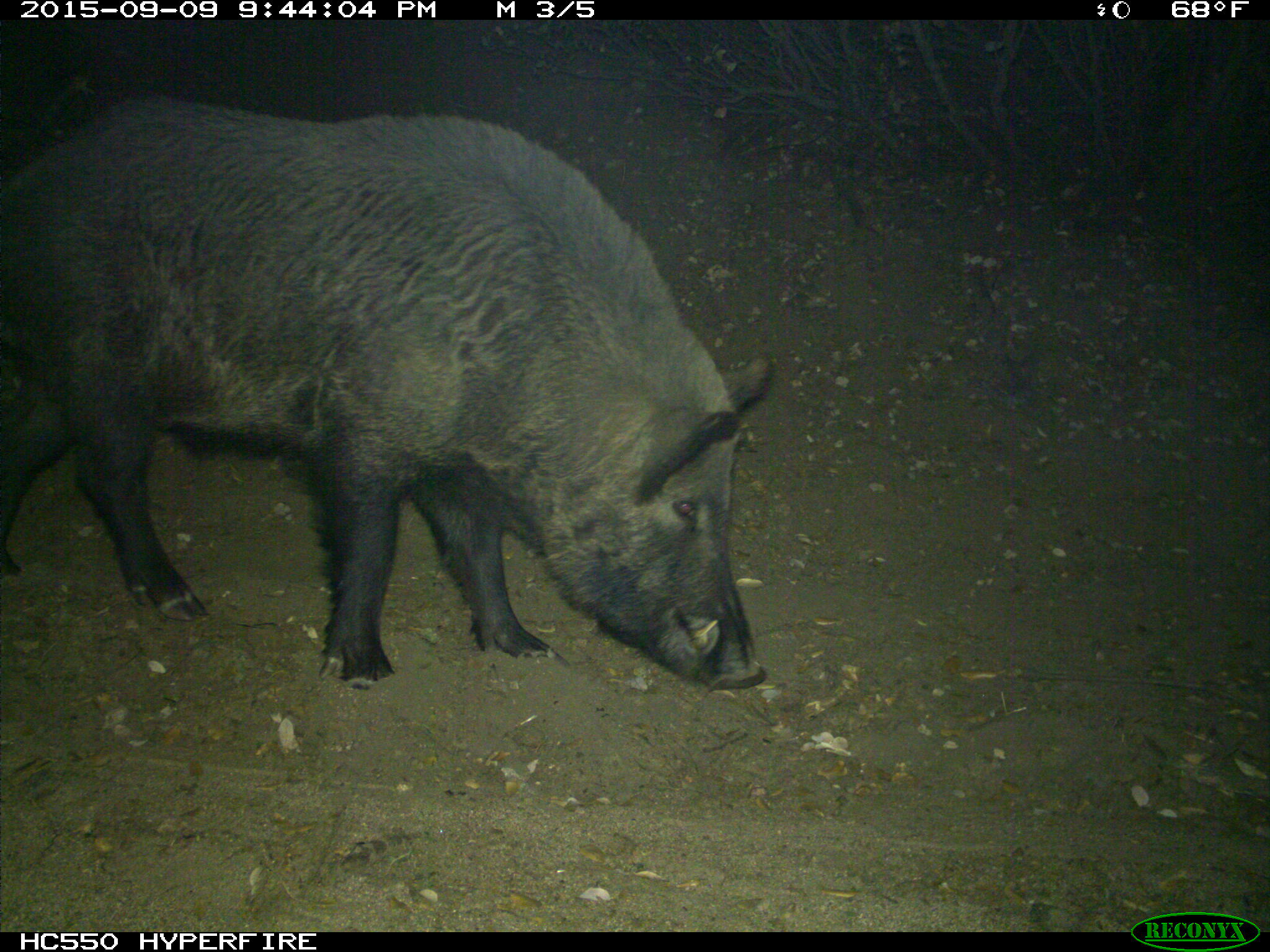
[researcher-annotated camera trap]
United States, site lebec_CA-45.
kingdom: Animalia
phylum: Chordata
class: Mammalia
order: Artiodactyla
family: Suidae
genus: Sus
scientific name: Sus scrofa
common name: wild boar